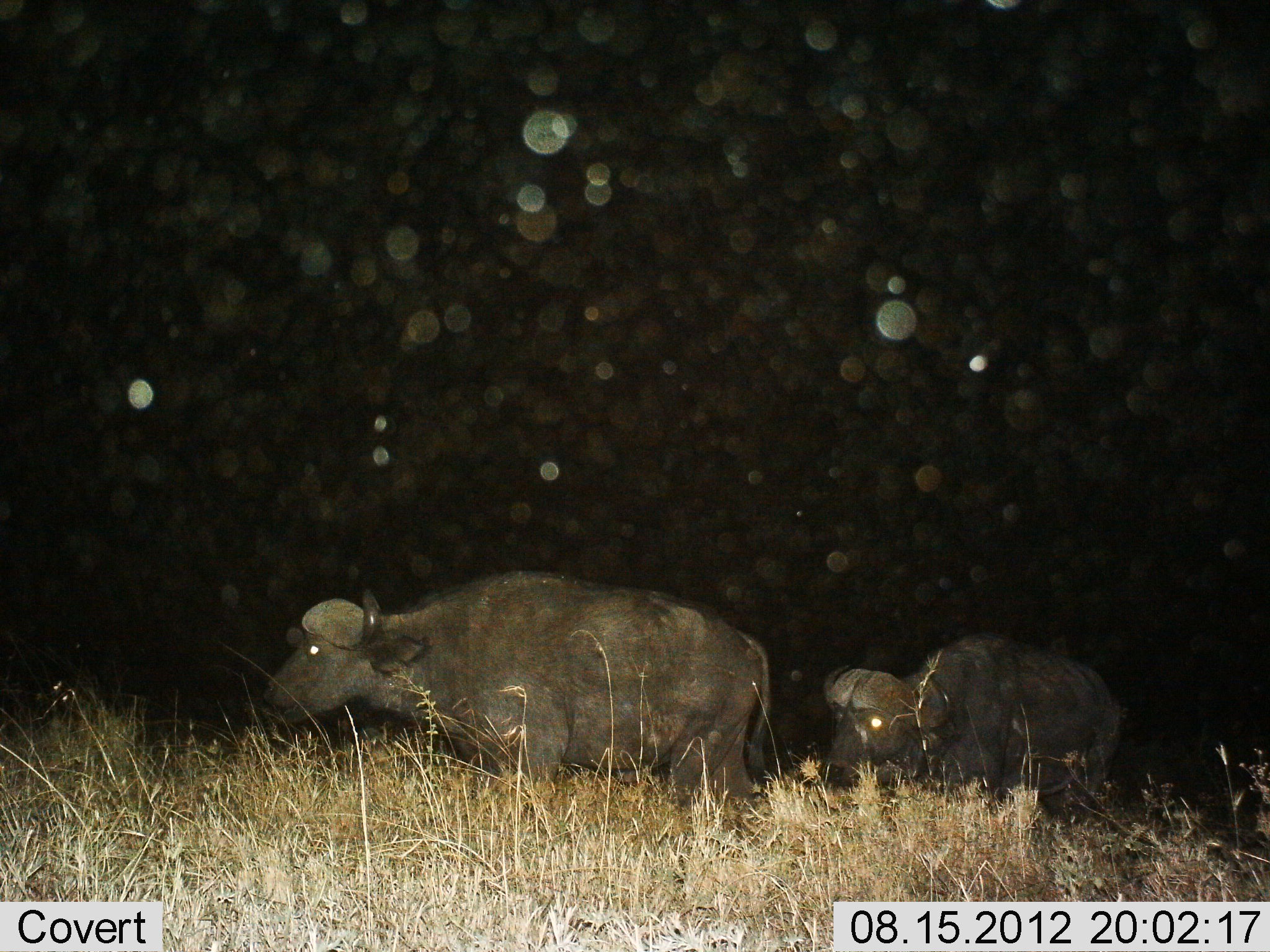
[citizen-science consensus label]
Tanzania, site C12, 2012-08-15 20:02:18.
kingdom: Animalia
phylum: Chordata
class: Mammalia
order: Artiodactyla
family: Bovidae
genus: Syncerus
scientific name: Syncerus caffer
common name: cape buffalo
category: buffalo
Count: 2.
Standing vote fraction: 30%.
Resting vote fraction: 0%.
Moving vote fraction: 70%.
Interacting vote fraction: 0%.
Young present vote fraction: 0%.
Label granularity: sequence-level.